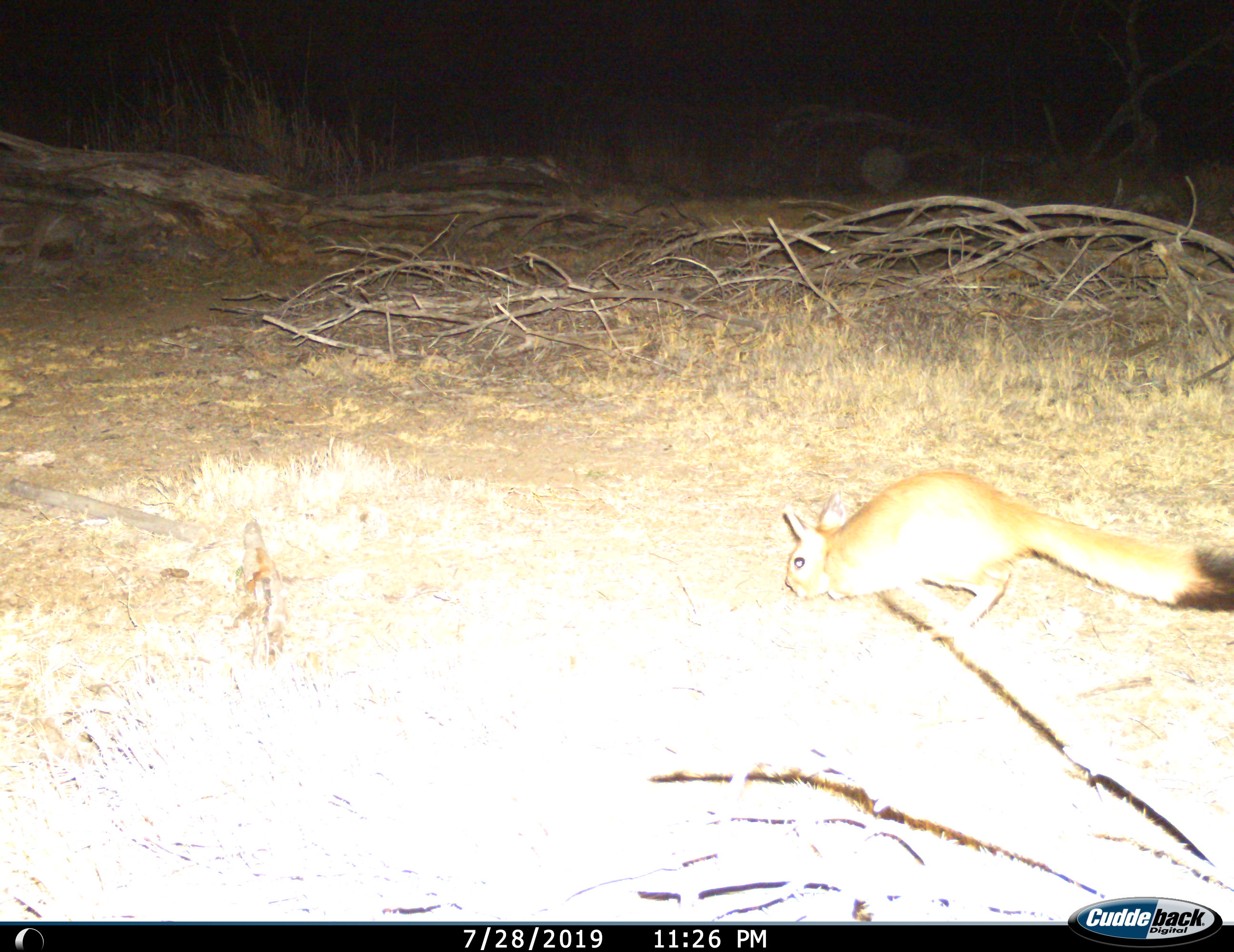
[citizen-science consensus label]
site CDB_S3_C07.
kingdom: Animalia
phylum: Chordata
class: Mammalia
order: Rodentia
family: Pedetidae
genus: Pedetes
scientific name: Pedetes capensis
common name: springhare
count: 1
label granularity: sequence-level